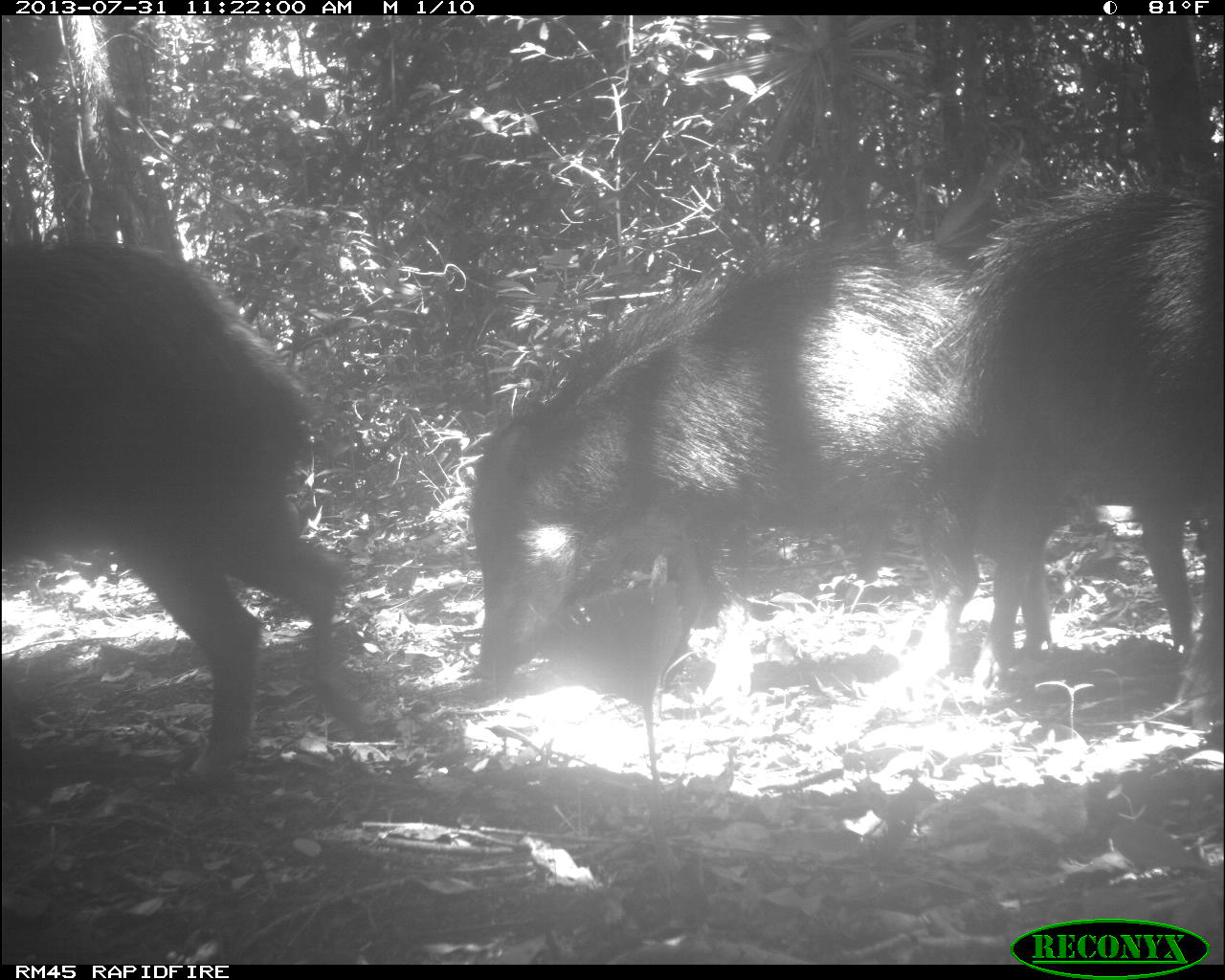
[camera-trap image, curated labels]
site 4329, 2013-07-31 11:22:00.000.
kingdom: Animalia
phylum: Chordata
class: Mammalia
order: Artiodactyla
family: Tayassuidae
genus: Tayassu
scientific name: Tayassu pecari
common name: white-lipped peccary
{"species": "Tayassu pecari (white-lipped peccary)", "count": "6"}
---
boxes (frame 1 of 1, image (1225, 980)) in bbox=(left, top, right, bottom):
tayassu pecari: bbox=(463, 224, 1053, 708); bbox=(0, 226, 362, 778); bbox=(955, 162, 1225, 728)